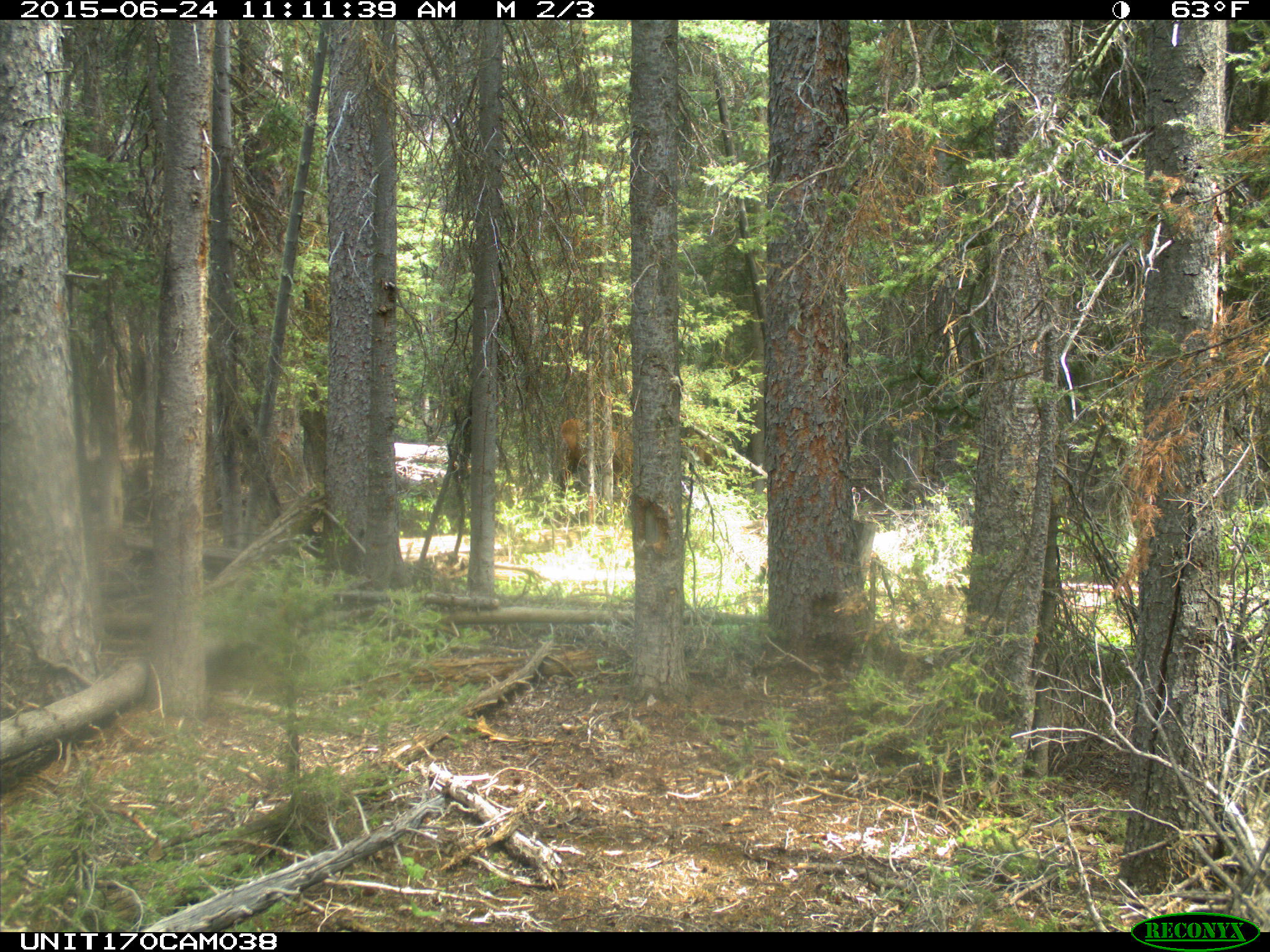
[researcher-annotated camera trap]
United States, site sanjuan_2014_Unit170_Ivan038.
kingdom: Animalia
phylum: Chordata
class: Mammalia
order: Artiodactyla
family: Cervidae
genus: Cervus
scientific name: Cervus elaphus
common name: red deer